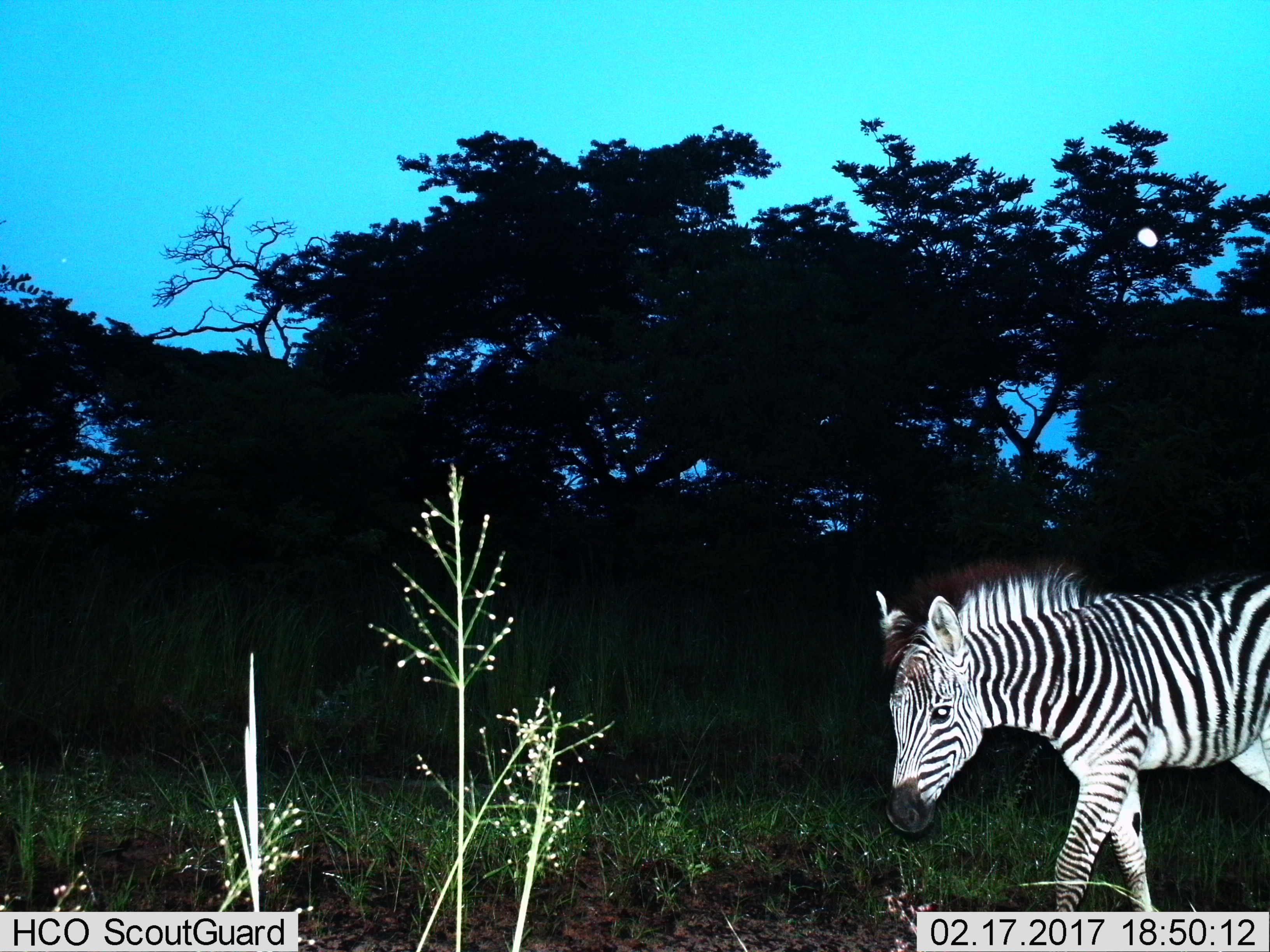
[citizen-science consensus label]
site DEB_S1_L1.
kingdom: Animalia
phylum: Chordata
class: Mammalia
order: Perissodactyla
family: Equidae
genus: Equus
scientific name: Equus quagga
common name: plains zebra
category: zebraplains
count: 1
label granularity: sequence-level